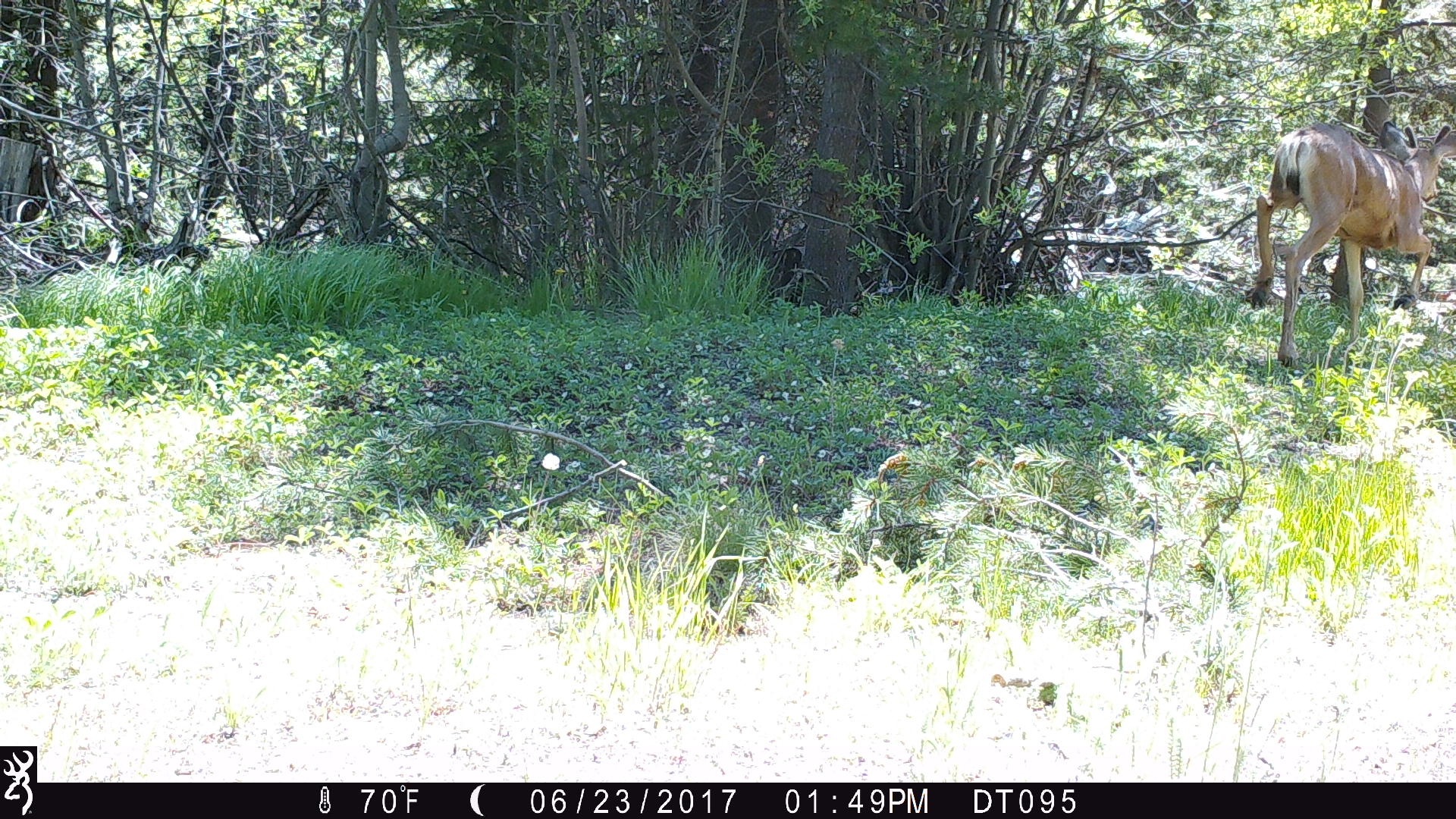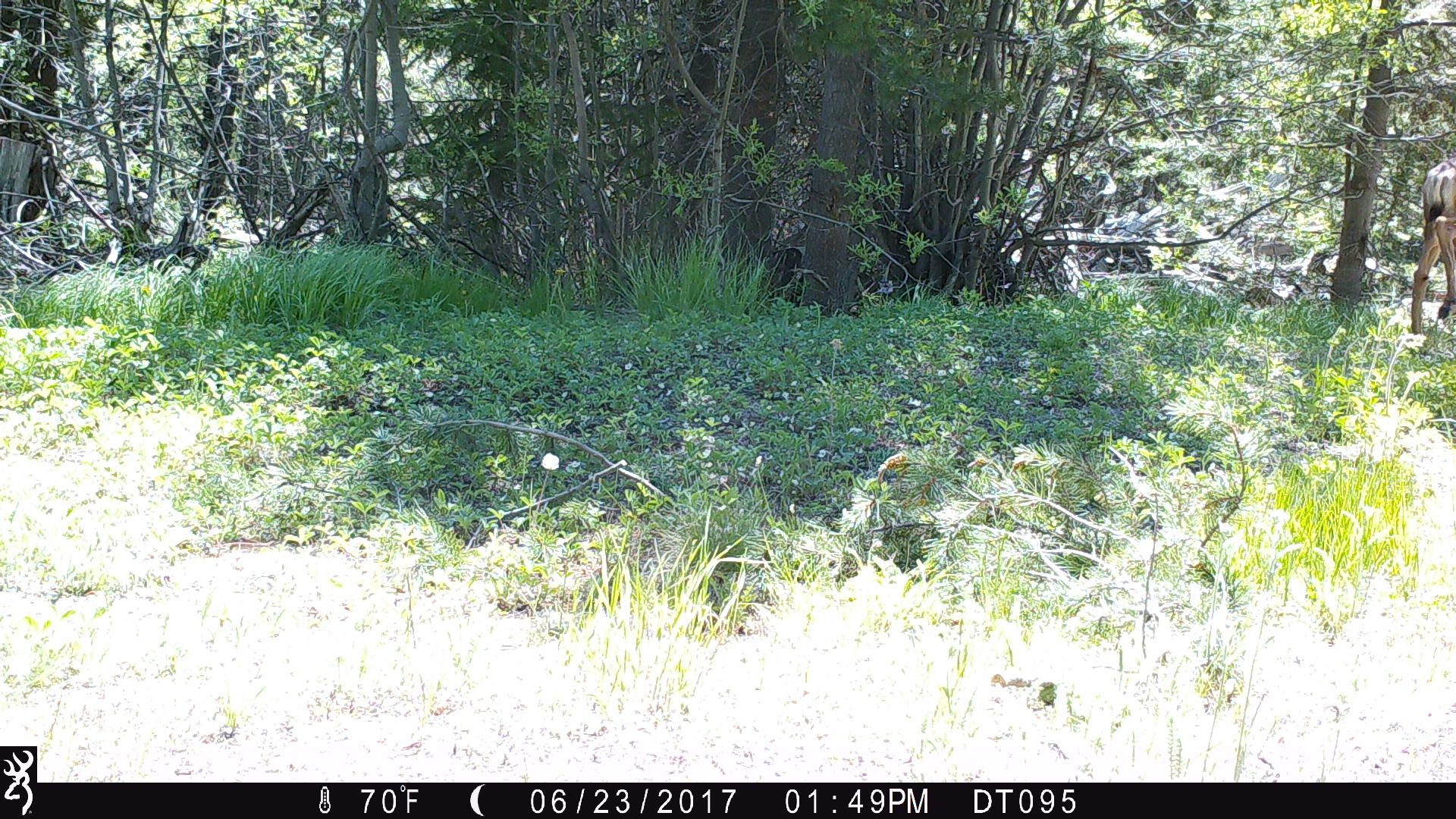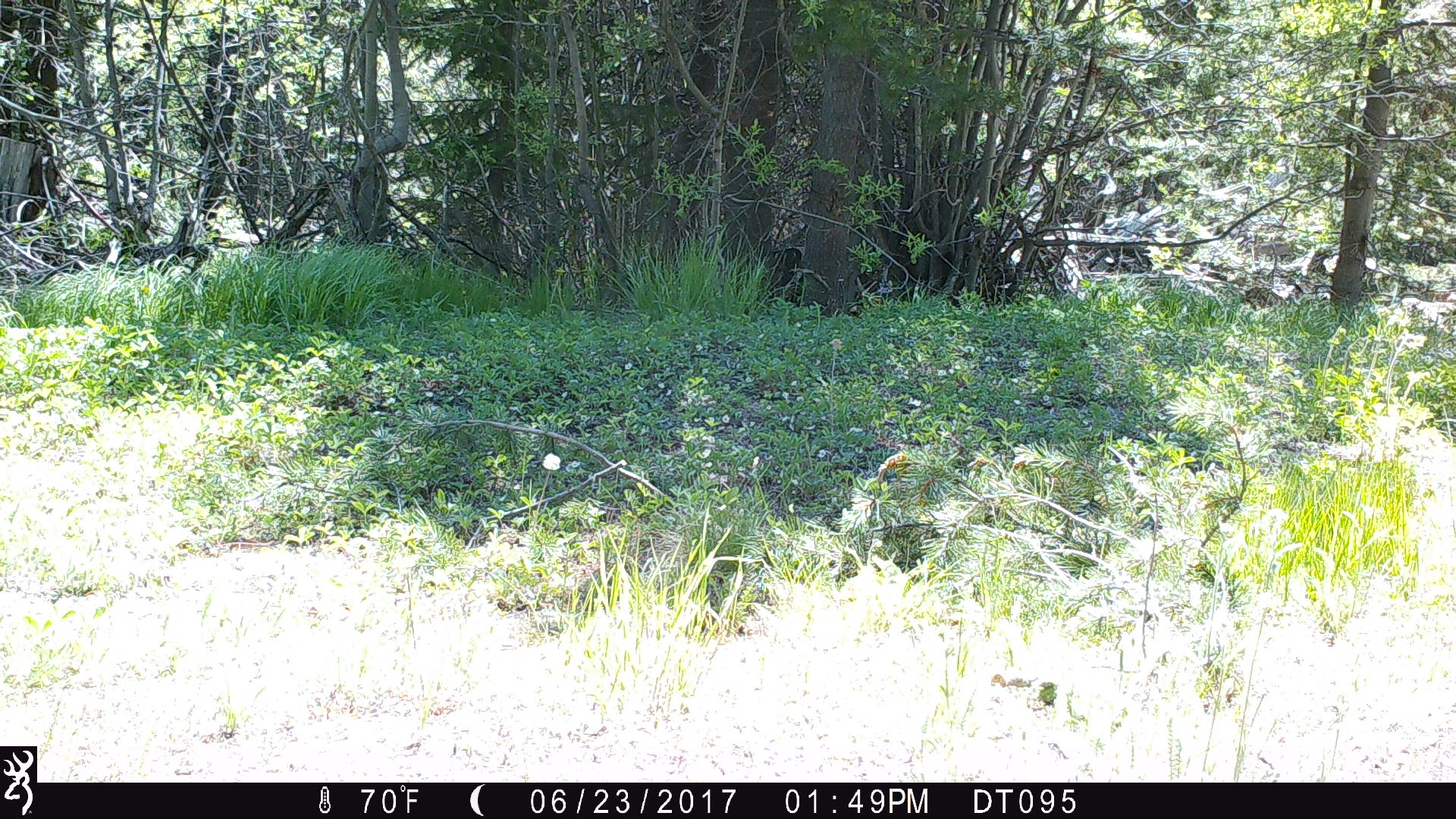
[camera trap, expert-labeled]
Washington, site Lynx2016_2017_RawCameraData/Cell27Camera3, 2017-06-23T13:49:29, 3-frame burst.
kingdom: Animalia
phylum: Chordata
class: Mammalia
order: Artiodactyla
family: Cervidae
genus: Odocoileus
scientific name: Odocoileus hemionus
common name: mule deer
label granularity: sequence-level